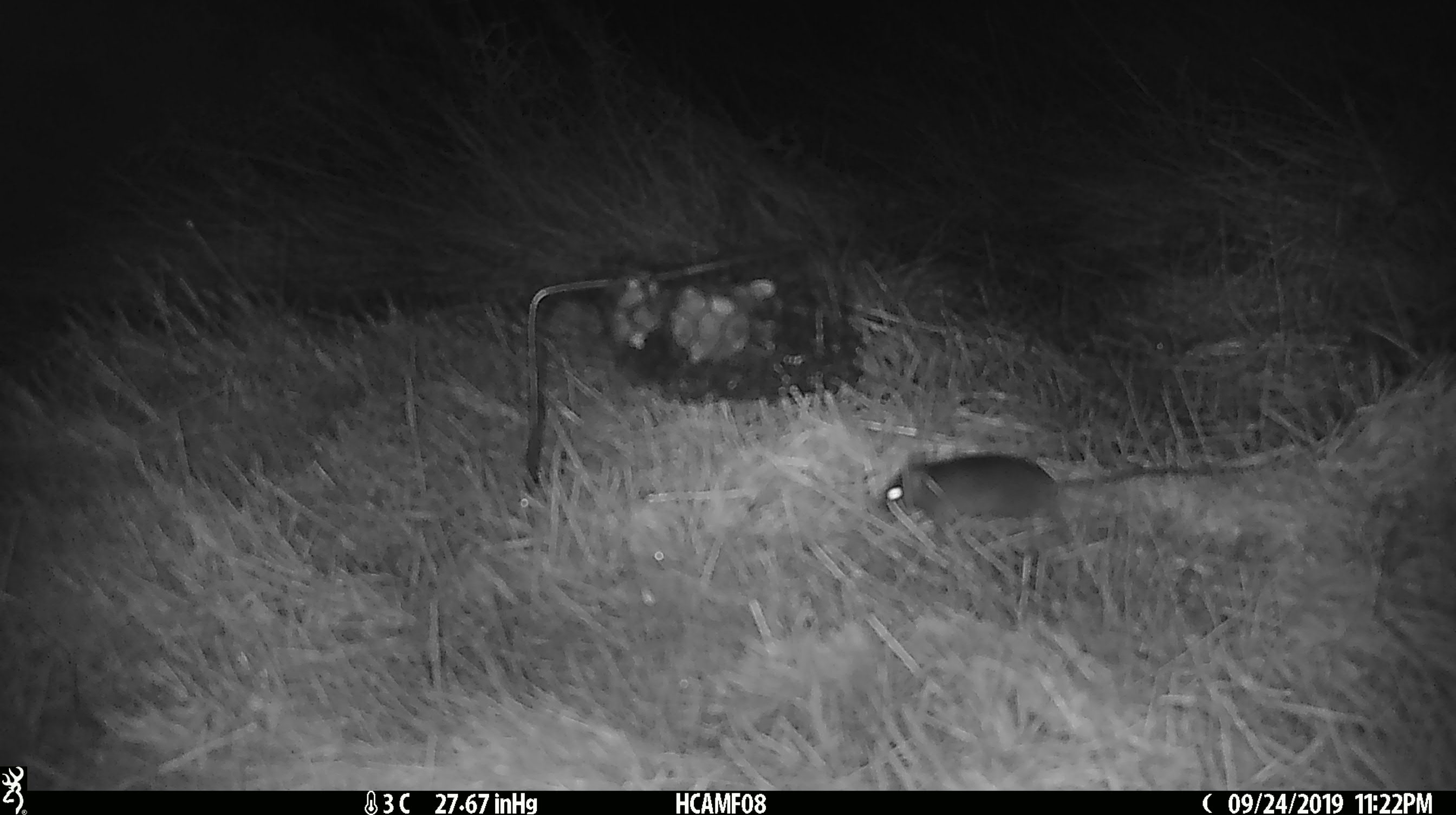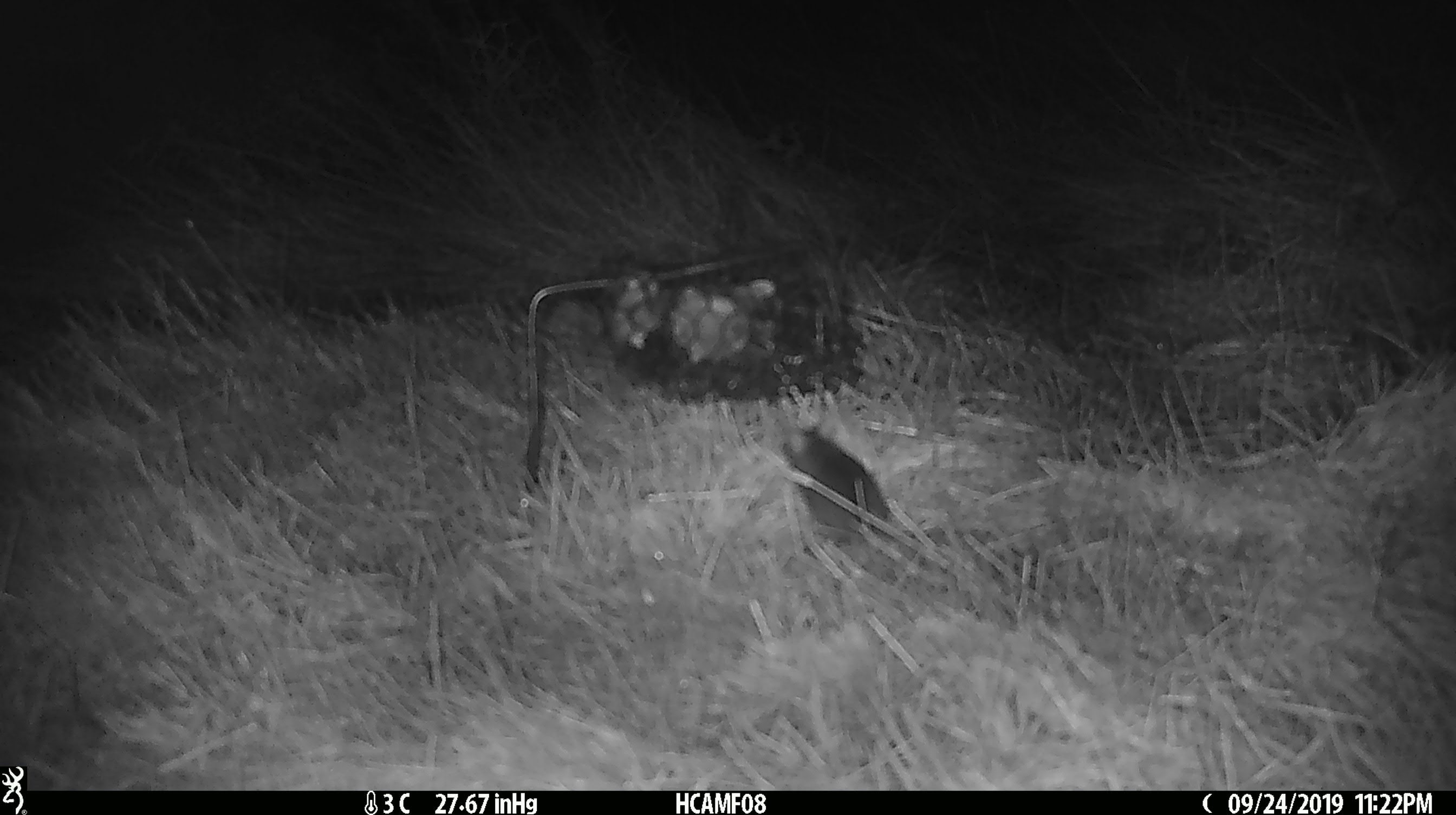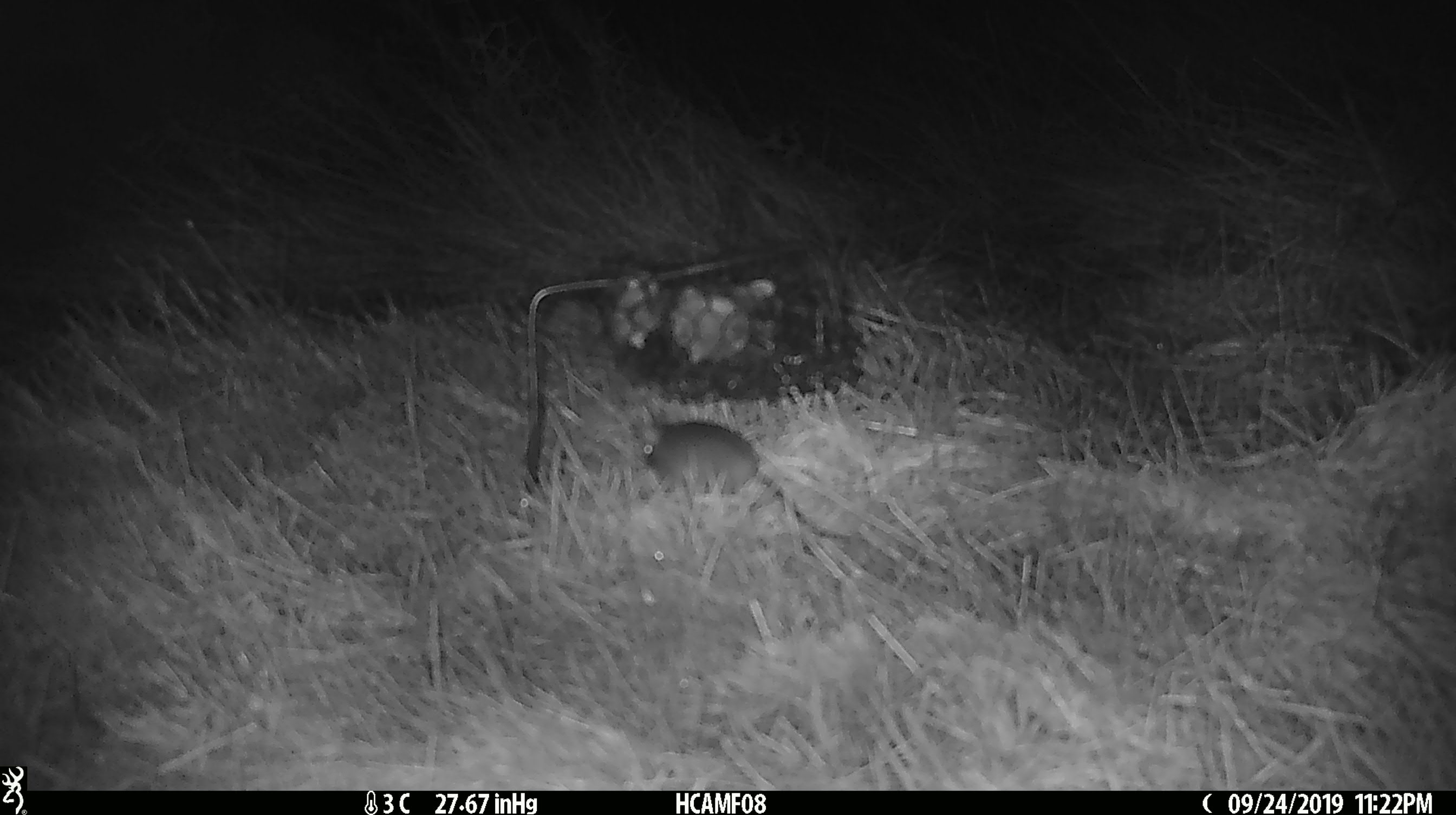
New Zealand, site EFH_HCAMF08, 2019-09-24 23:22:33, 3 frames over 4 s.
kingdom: Animalia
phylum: Chordata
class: Mammalia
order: Rodentia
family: Muridae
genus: Mus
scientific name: Mus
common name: mouse